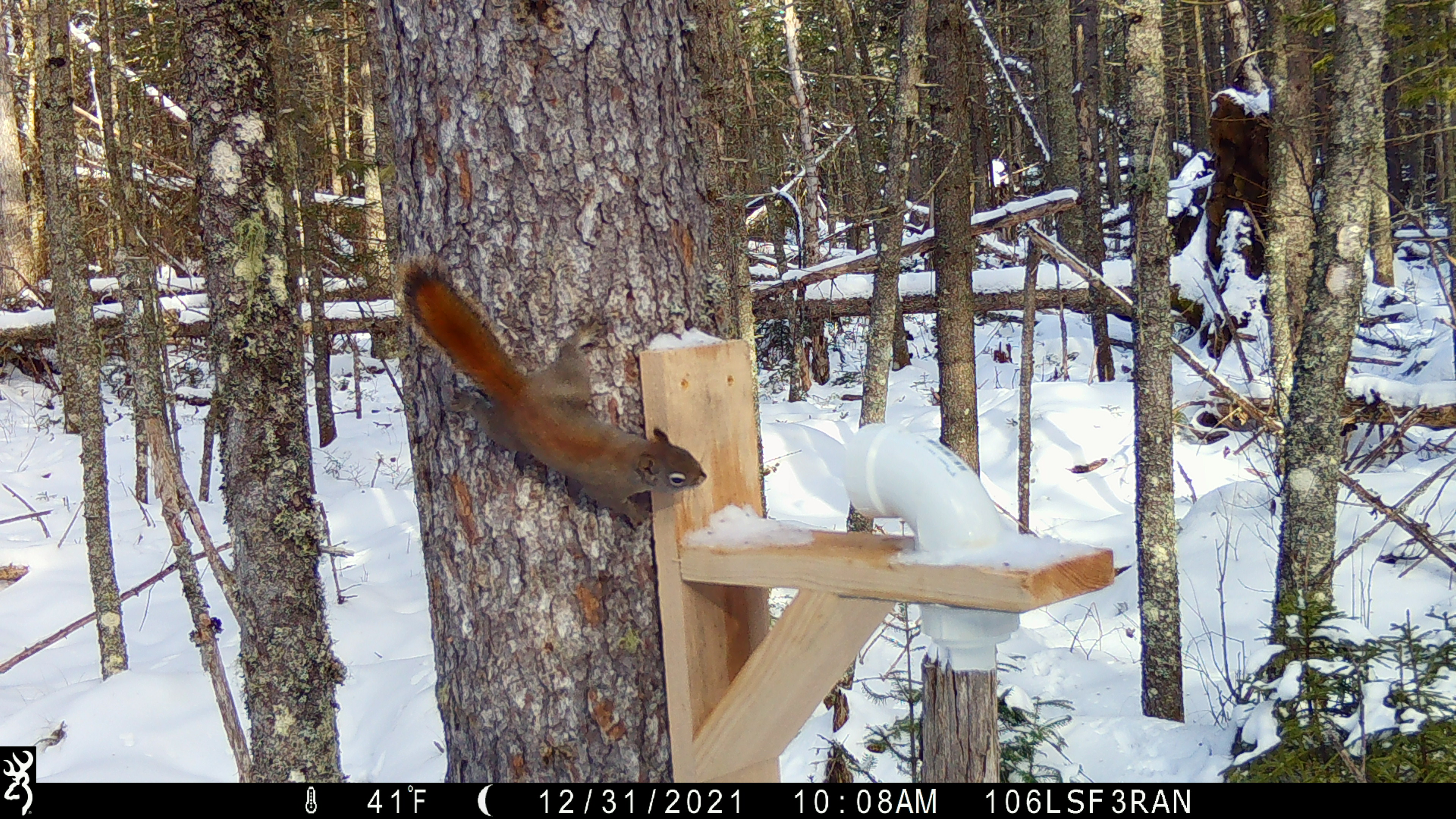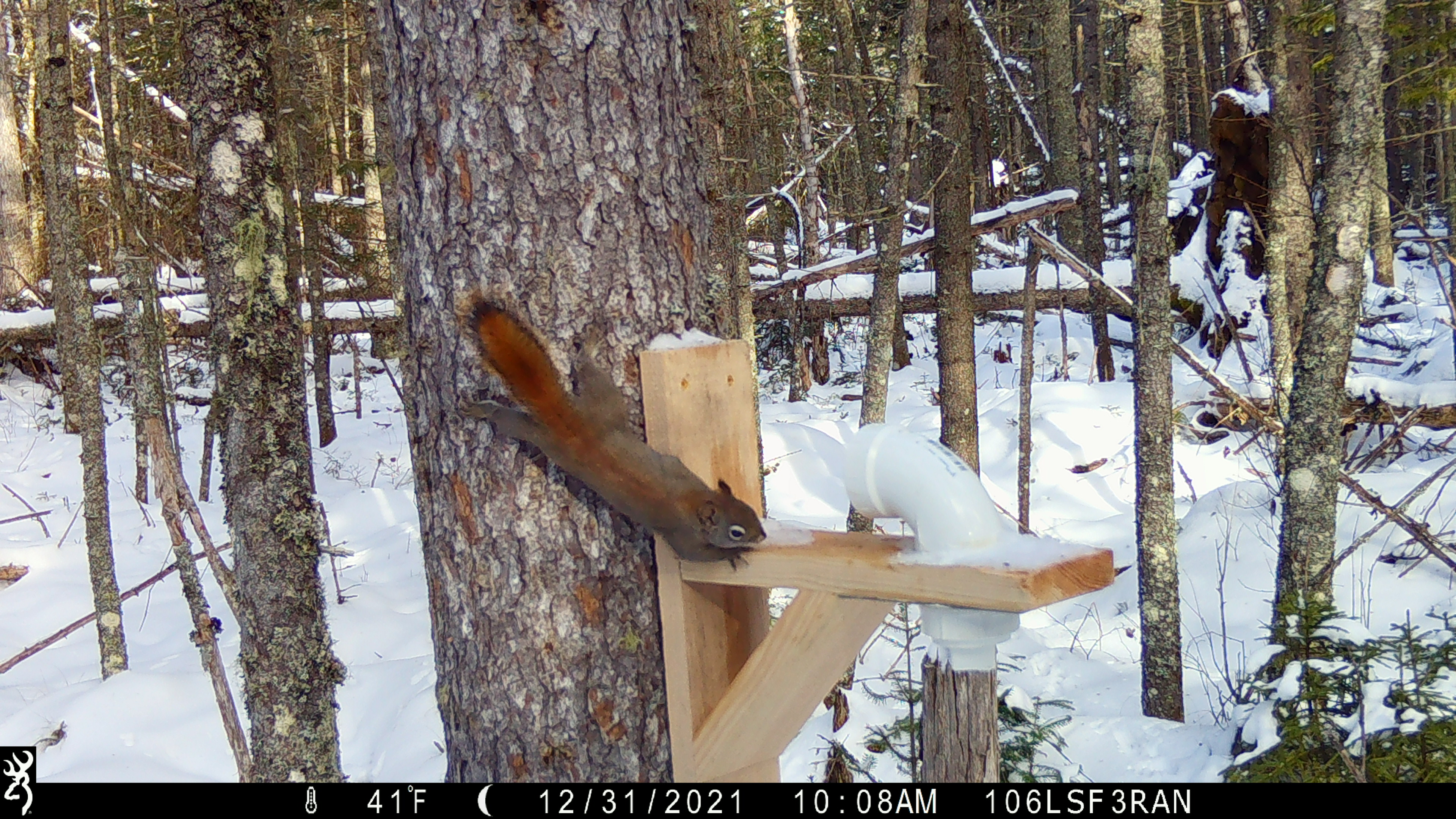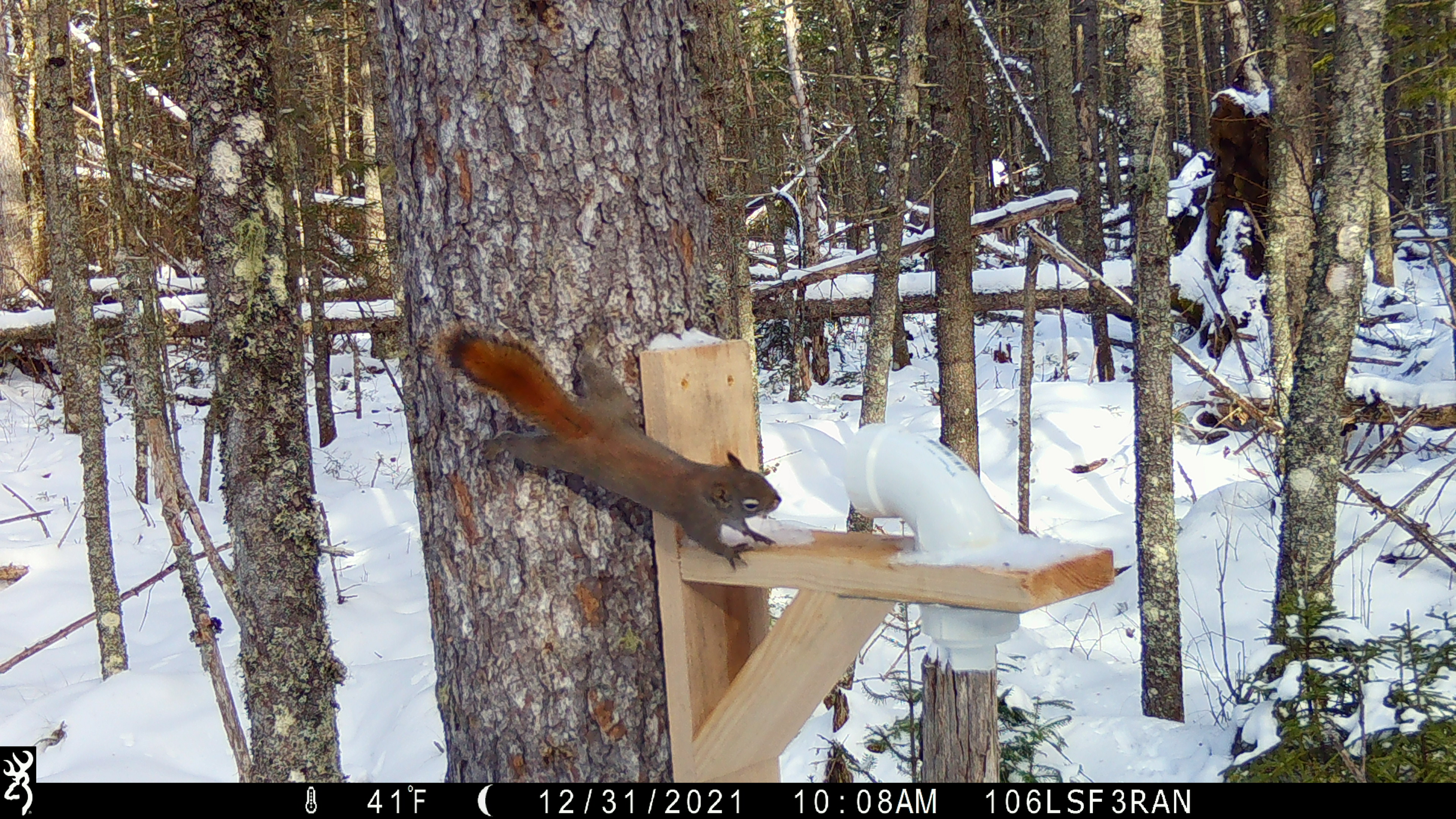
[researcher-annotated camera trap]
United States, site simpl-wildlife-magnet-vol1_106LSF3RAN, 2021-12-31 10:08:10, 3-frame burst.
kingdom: Animalia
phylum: Chordata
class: Mammalia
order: Rodentia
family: Sciuridae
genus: Tamiasciurus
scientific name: Tamiasciurus hudsonicus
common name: red squirrel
Red squirrel (Tamiasciurus hudsonicus).